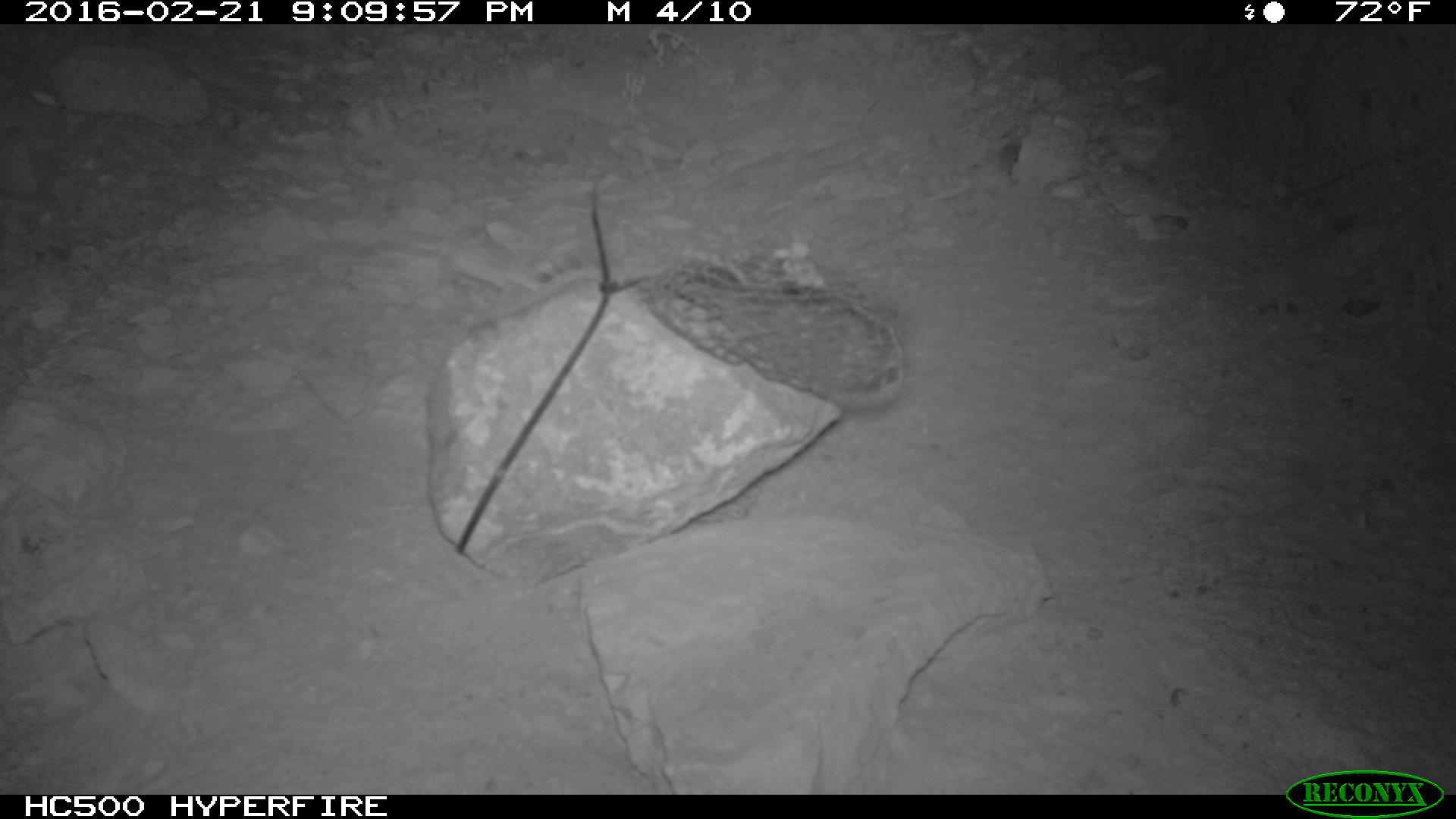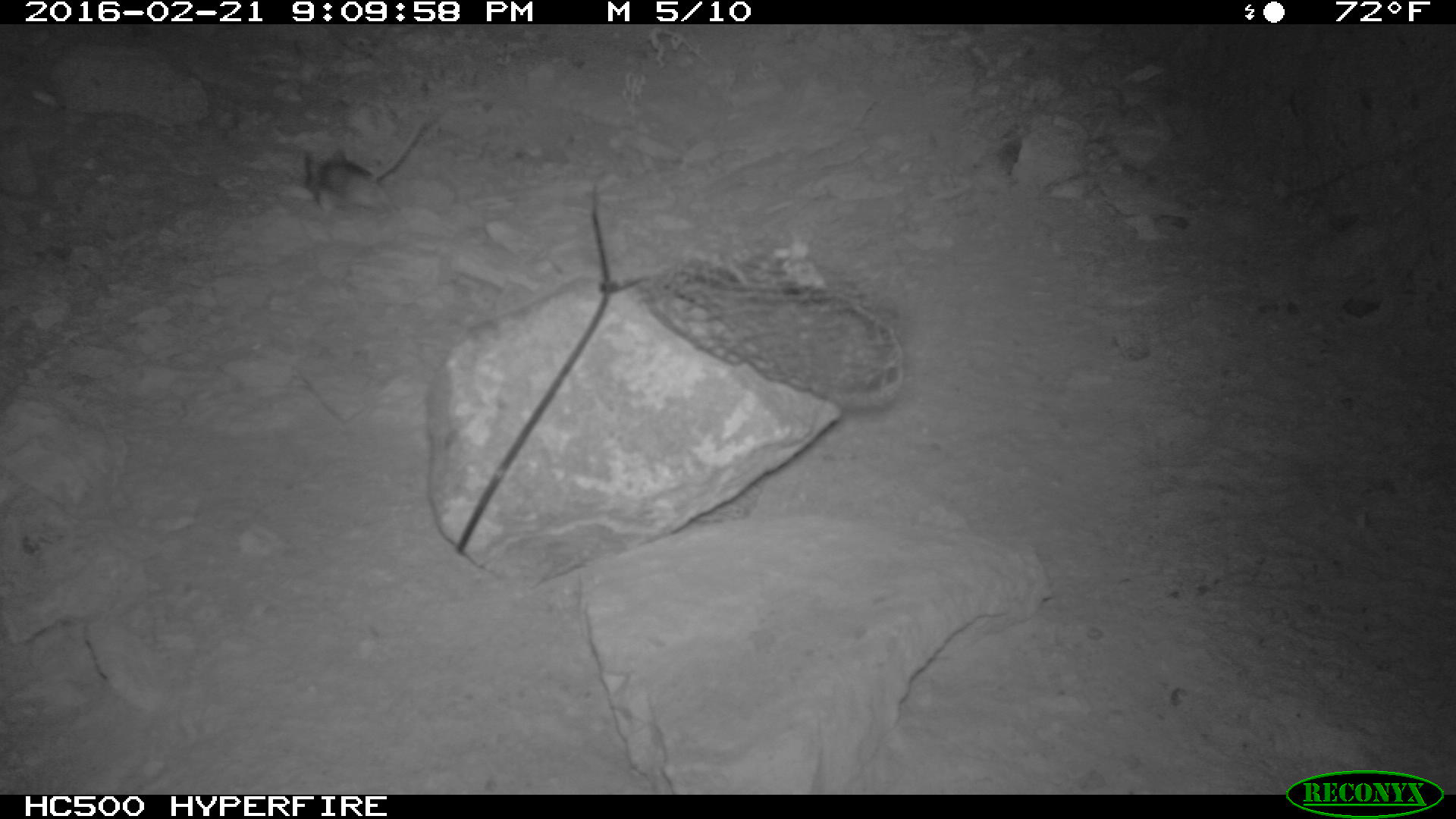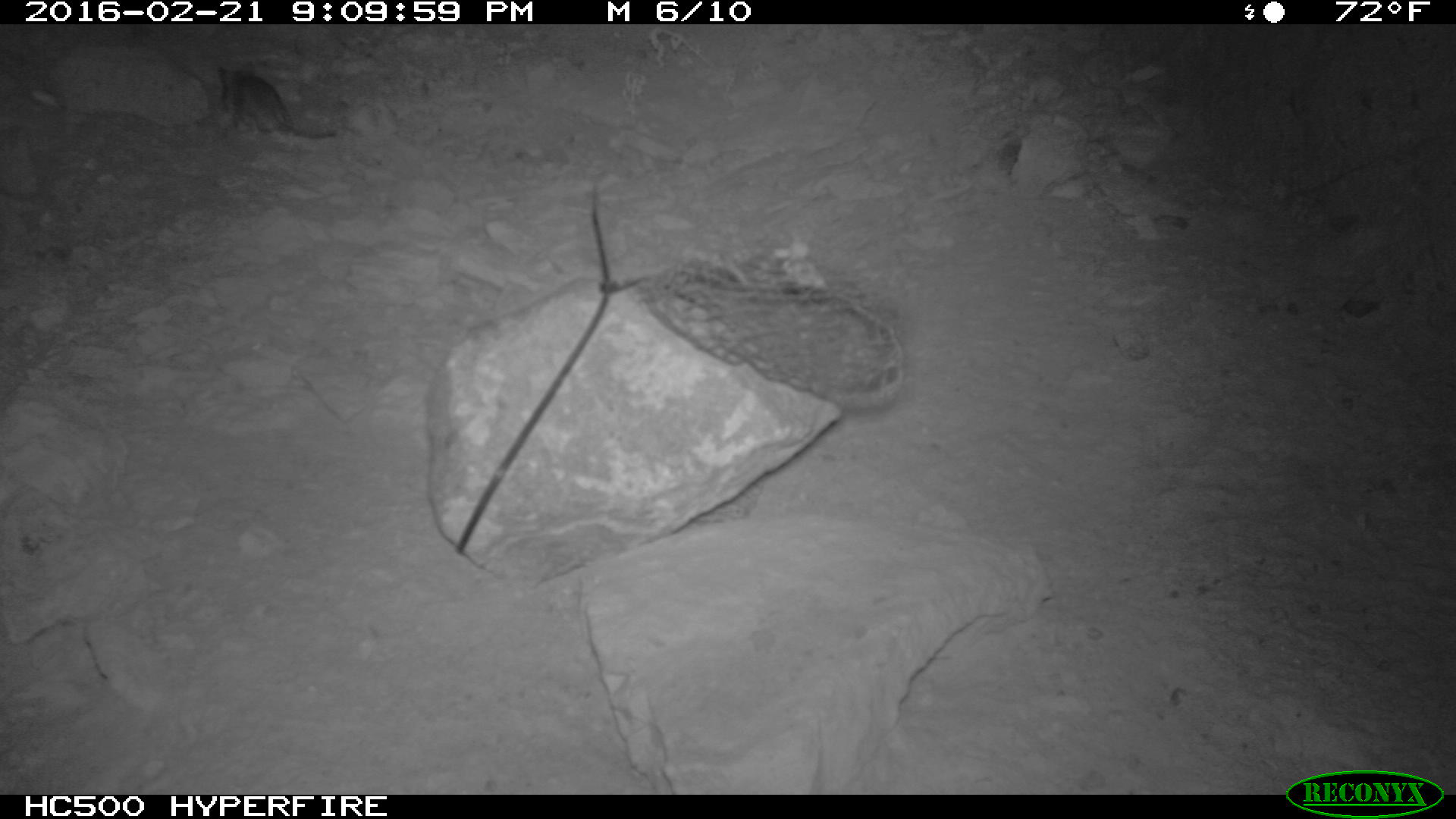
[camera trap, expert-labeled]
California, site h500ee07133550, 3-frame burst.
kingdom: Animalia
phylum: Chordata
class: Mammalia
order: Rodentia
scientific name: Rodentia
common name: rodent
Rodent (Rodentia).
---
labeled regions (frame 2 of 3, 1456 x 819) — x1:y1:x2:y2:
rodent: 305:119:431:221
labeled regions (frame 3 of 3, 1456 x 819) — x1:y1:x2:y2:
rodent: 215:63:338:139